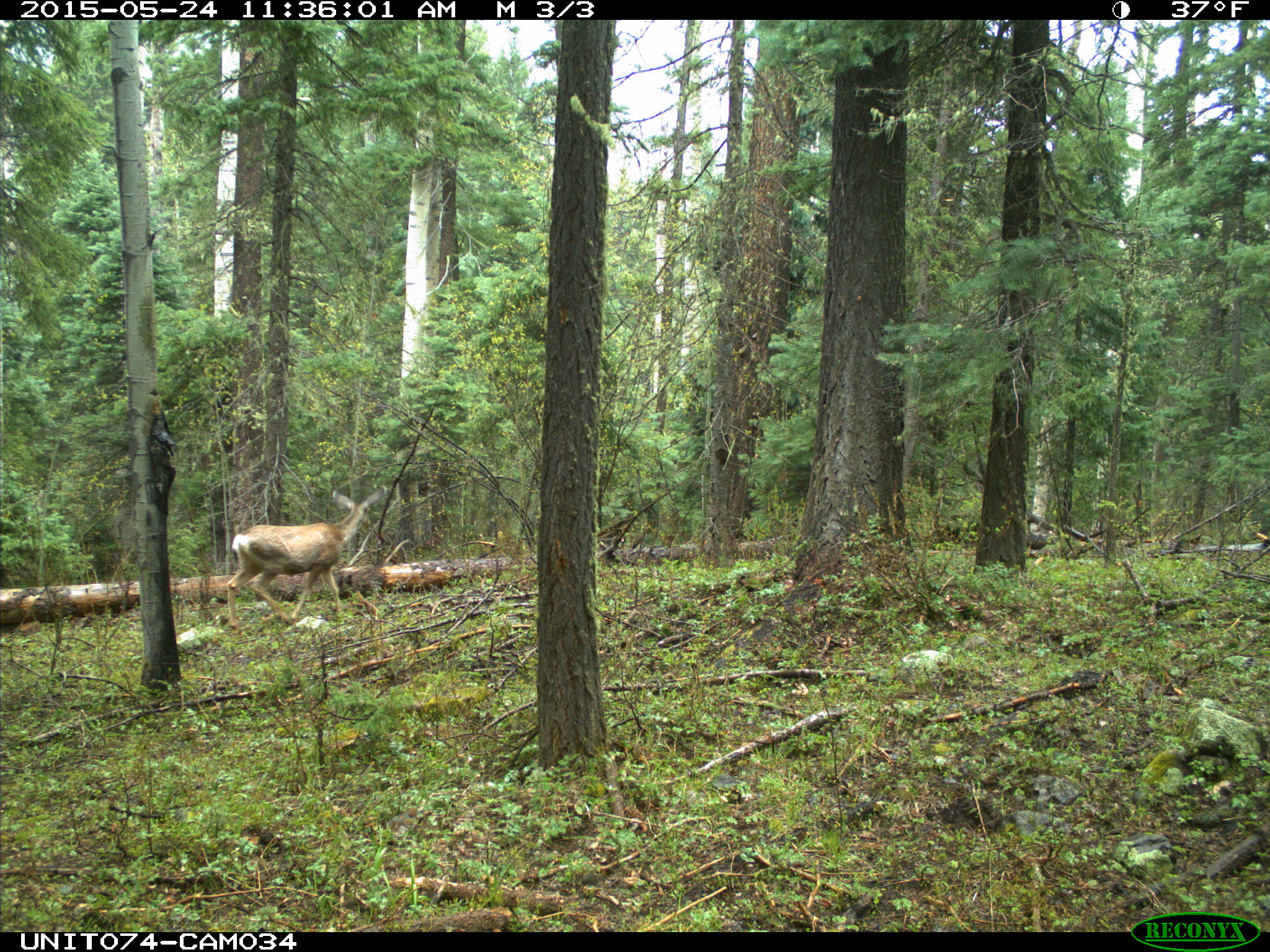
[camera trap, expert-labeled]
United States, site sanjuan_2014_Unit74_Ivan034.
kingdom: Animalia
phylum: Chordata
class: Mammalia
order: Artiodactyla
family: Cervidae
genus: Odocoileus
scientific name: Odocoileus hemionus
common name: mule deer